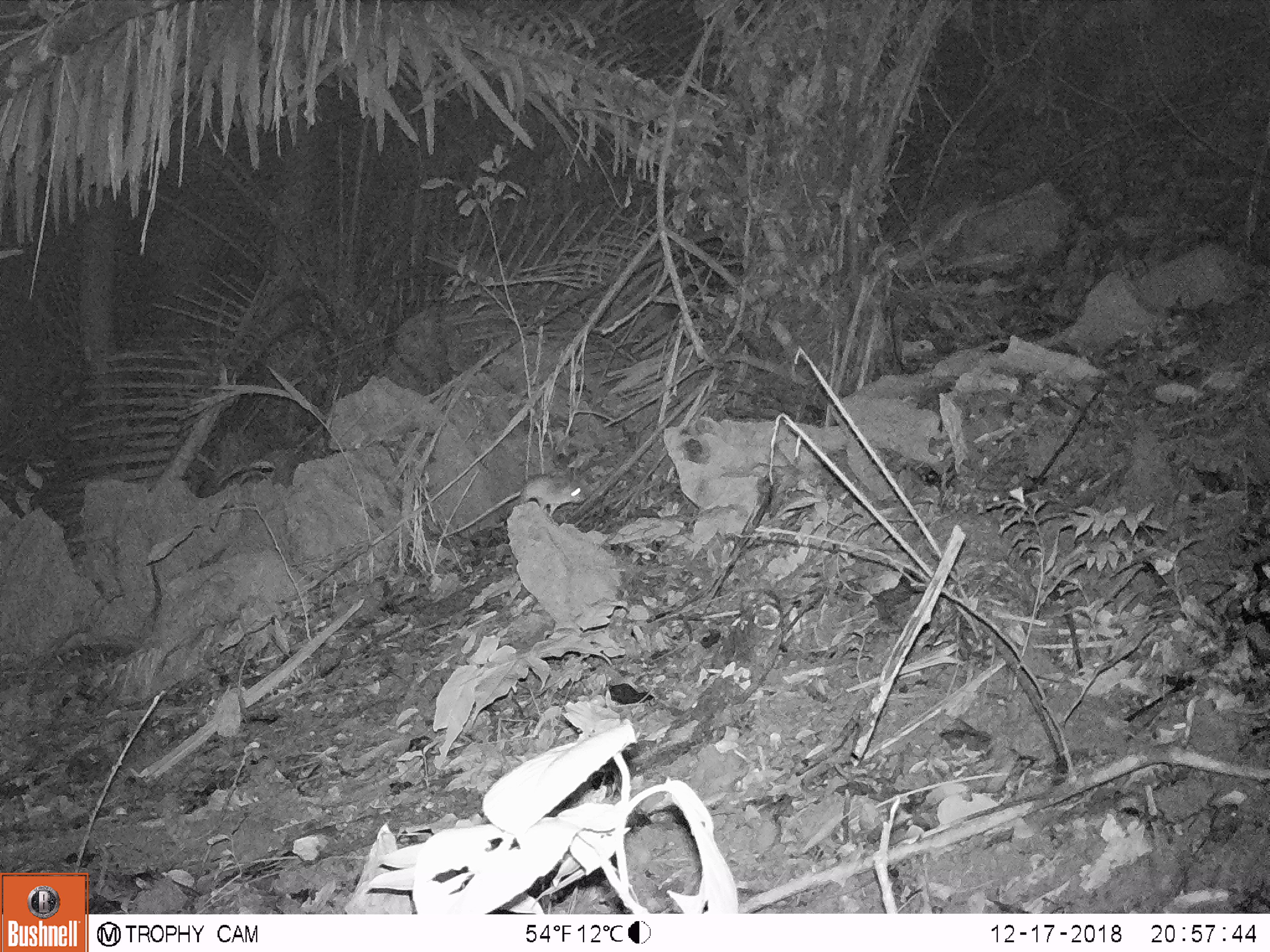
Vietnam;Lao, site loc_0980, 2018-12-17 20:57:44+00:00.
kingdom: Animalia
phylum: Chordata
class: Mammalia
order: Rodentia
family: Muridae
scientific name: Muridae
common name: old-world mice and rats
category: unidentified murid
Unidentified murid (old-world mice and rats) (Muridae). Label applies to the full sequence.